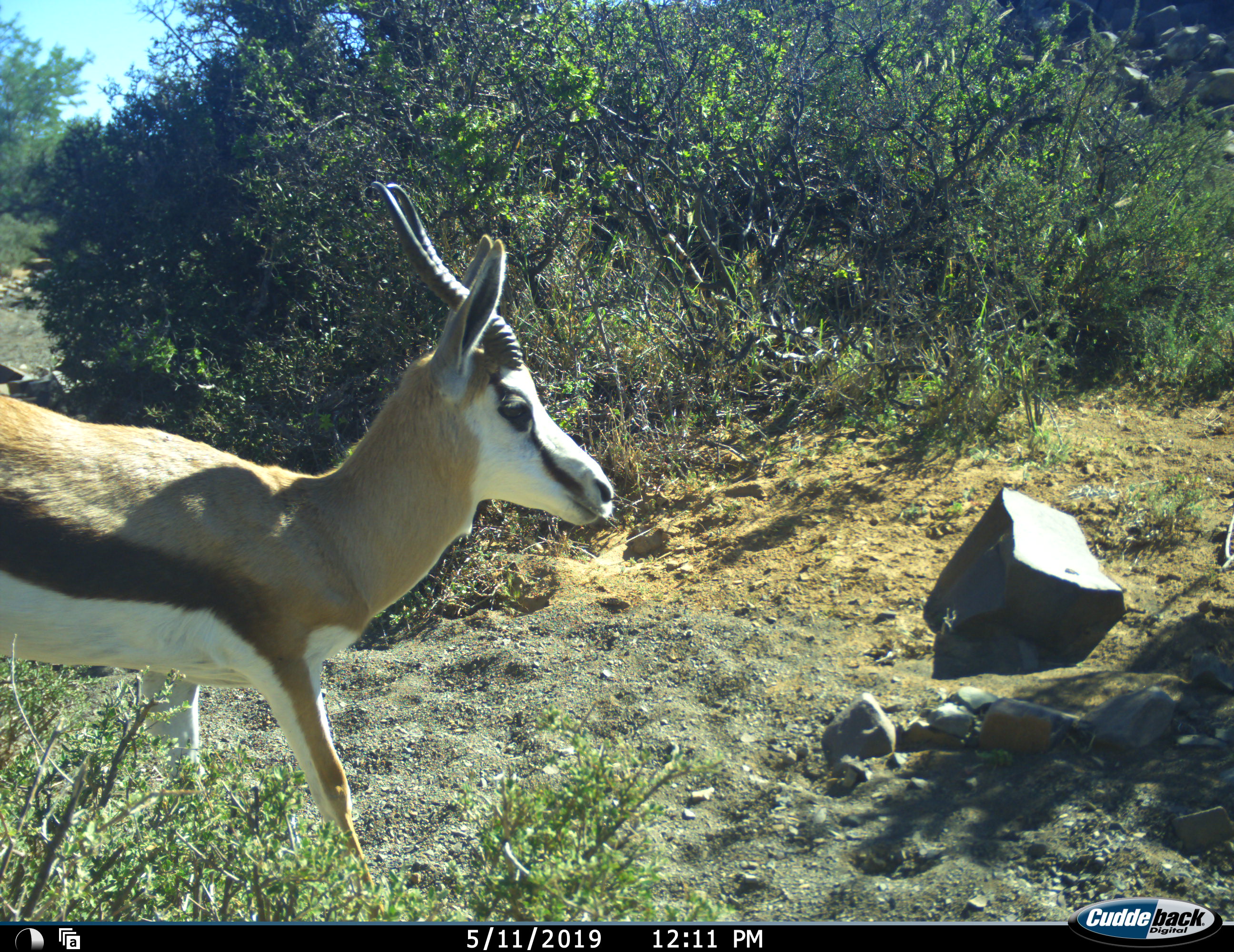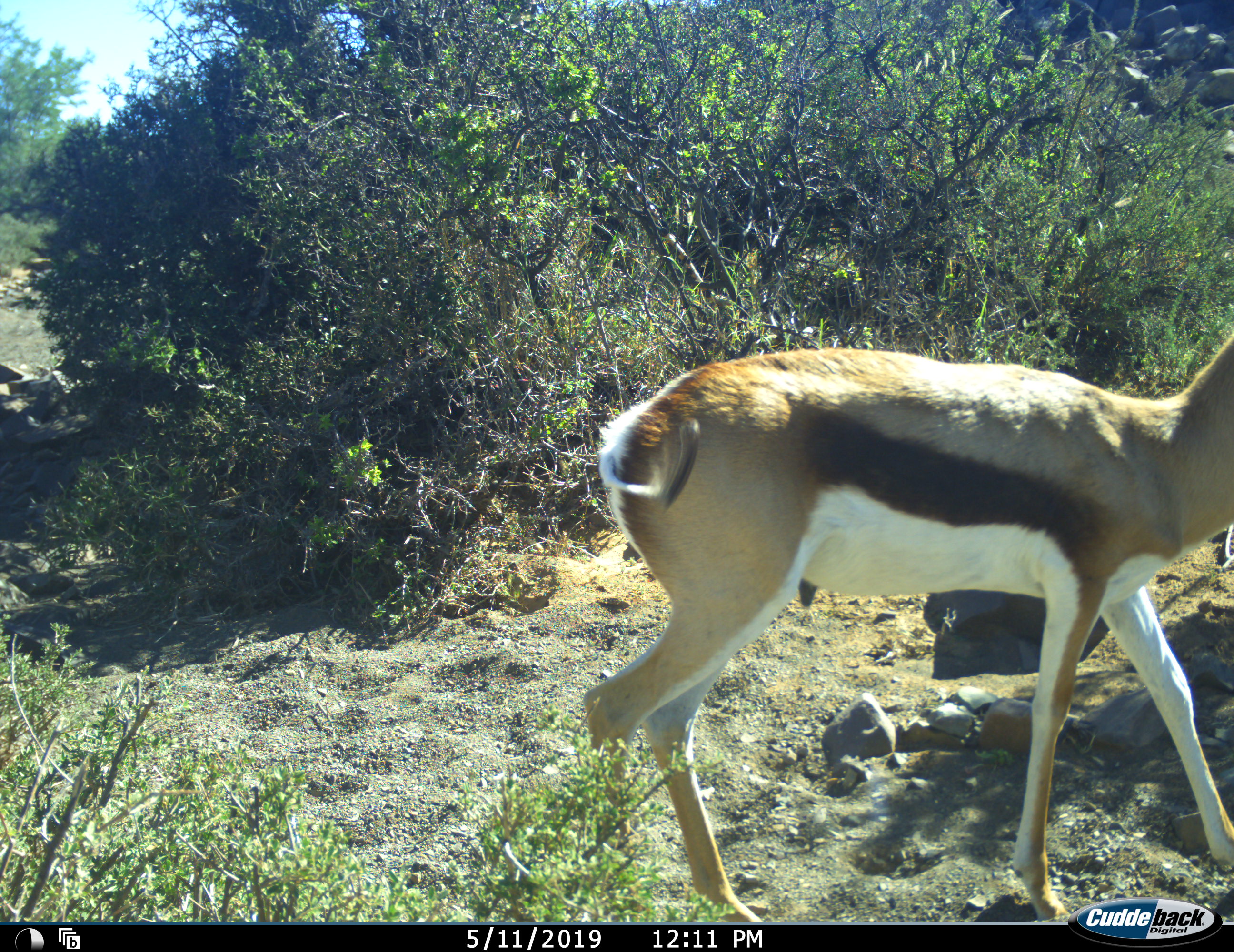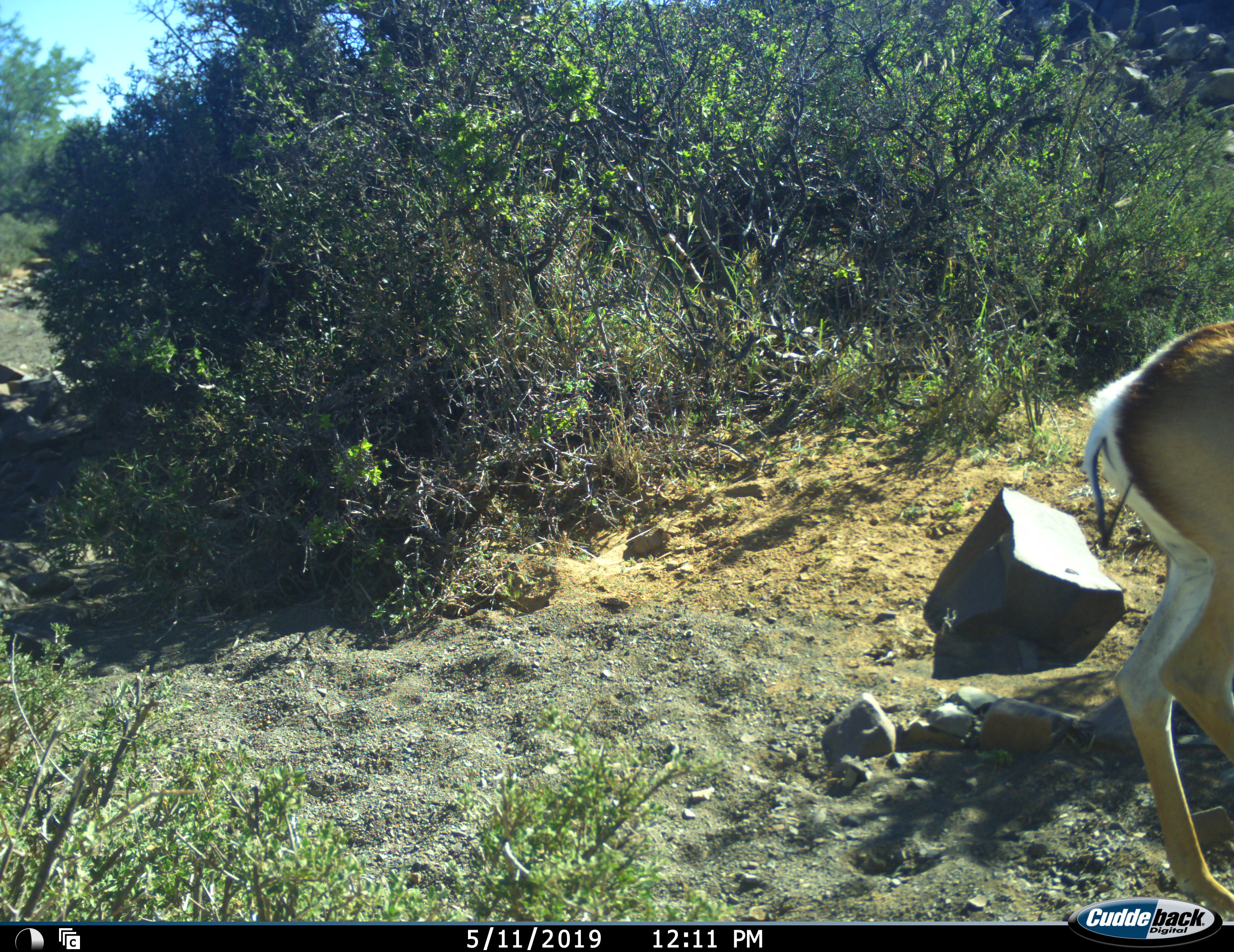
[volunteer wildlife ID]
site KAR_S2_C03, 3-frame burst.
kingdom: Animalia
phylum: Chordata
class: Mammalia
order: Artiodactyla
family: Bovidae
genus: Antidorcas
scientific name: Antidorcas marsupialis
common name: springbok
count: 1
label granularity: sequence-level